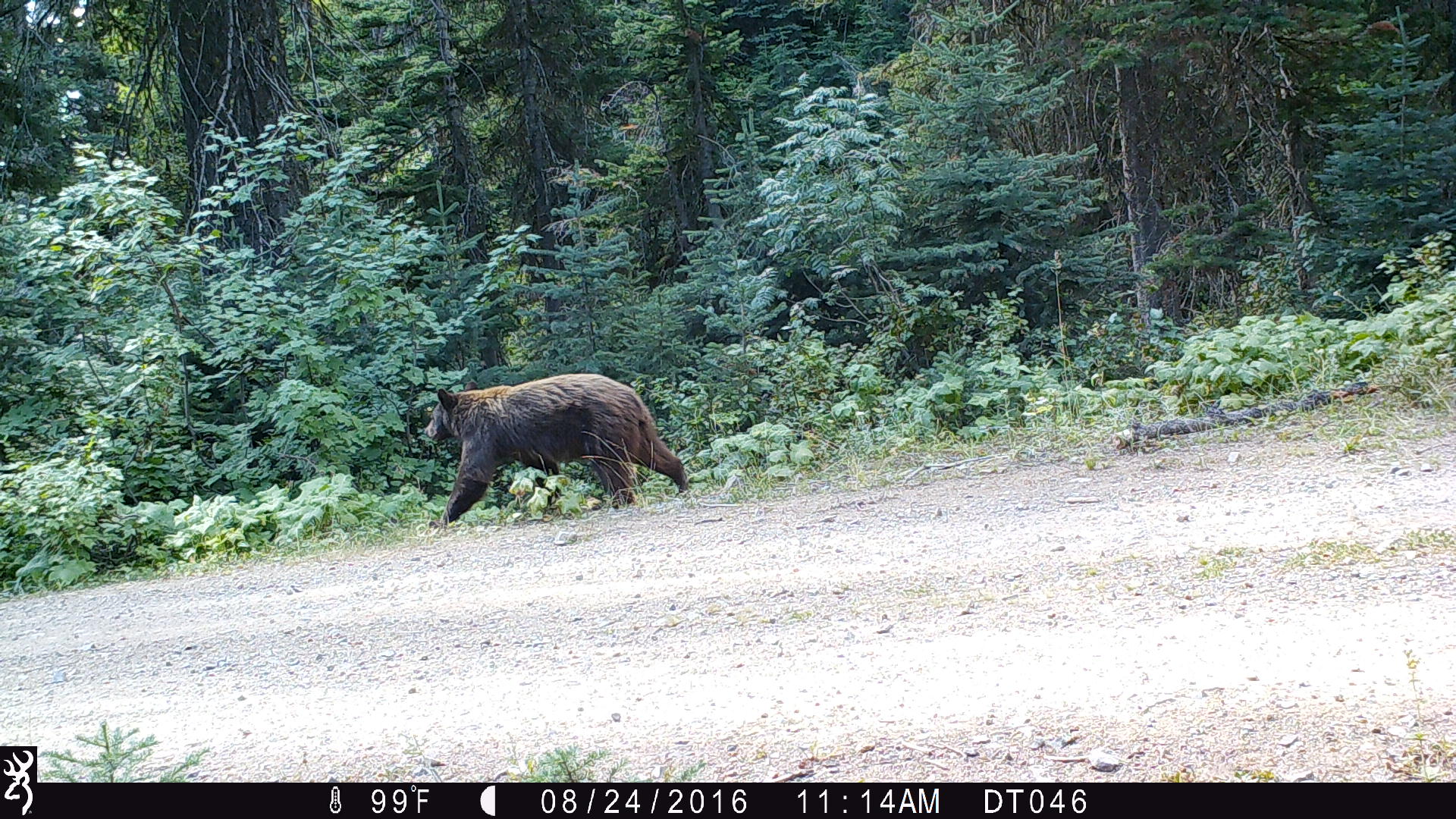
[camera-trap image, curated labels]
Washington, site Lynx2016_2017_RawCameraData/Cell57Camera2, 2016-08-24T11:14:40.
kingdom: Animalia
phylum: Chordata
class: Mammalia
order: Carnivora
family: Ursidae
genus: Ursus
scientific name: Ursus americanus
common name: american black bear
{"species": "Ursus americanus (american black bear)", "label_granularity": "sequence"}